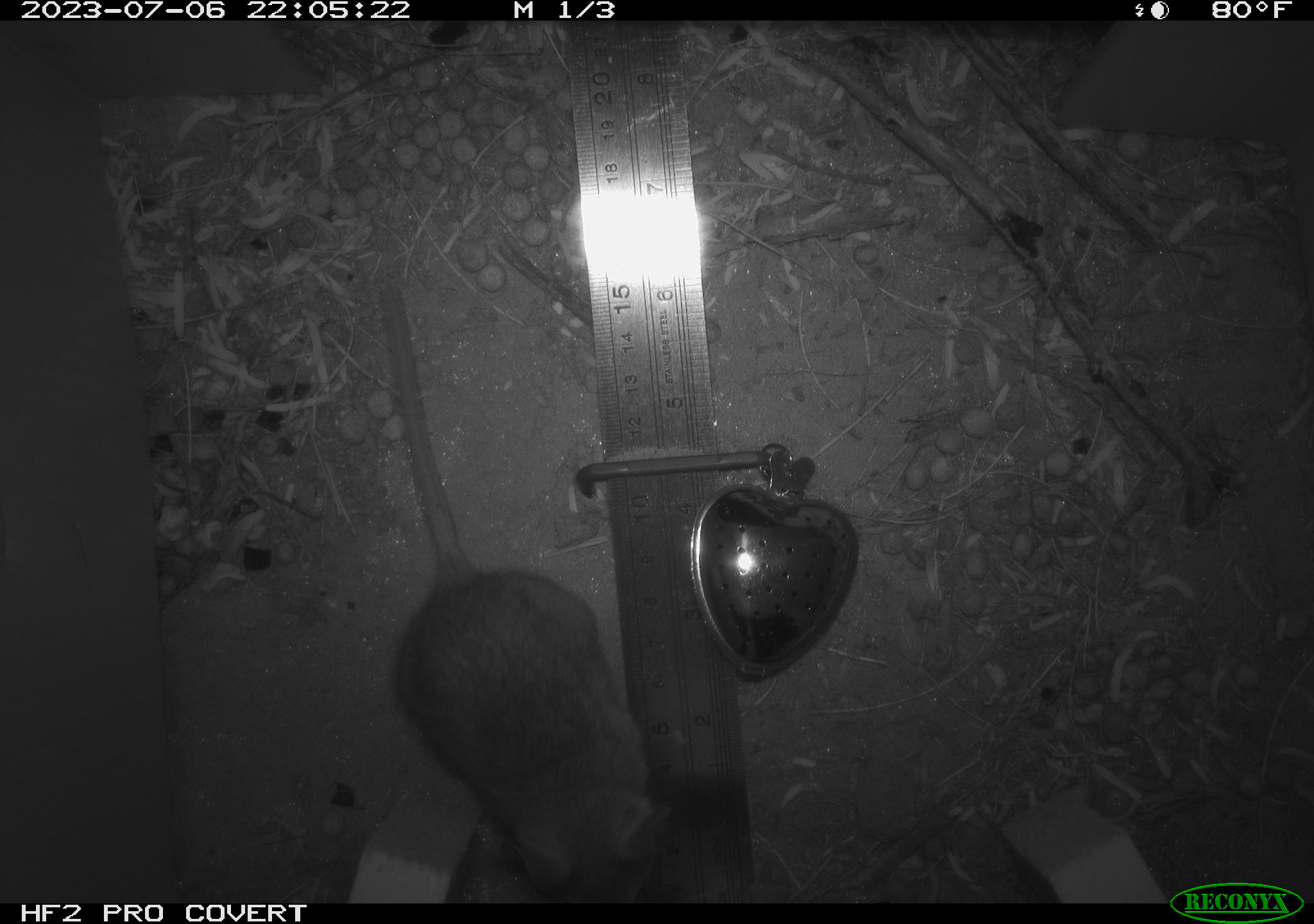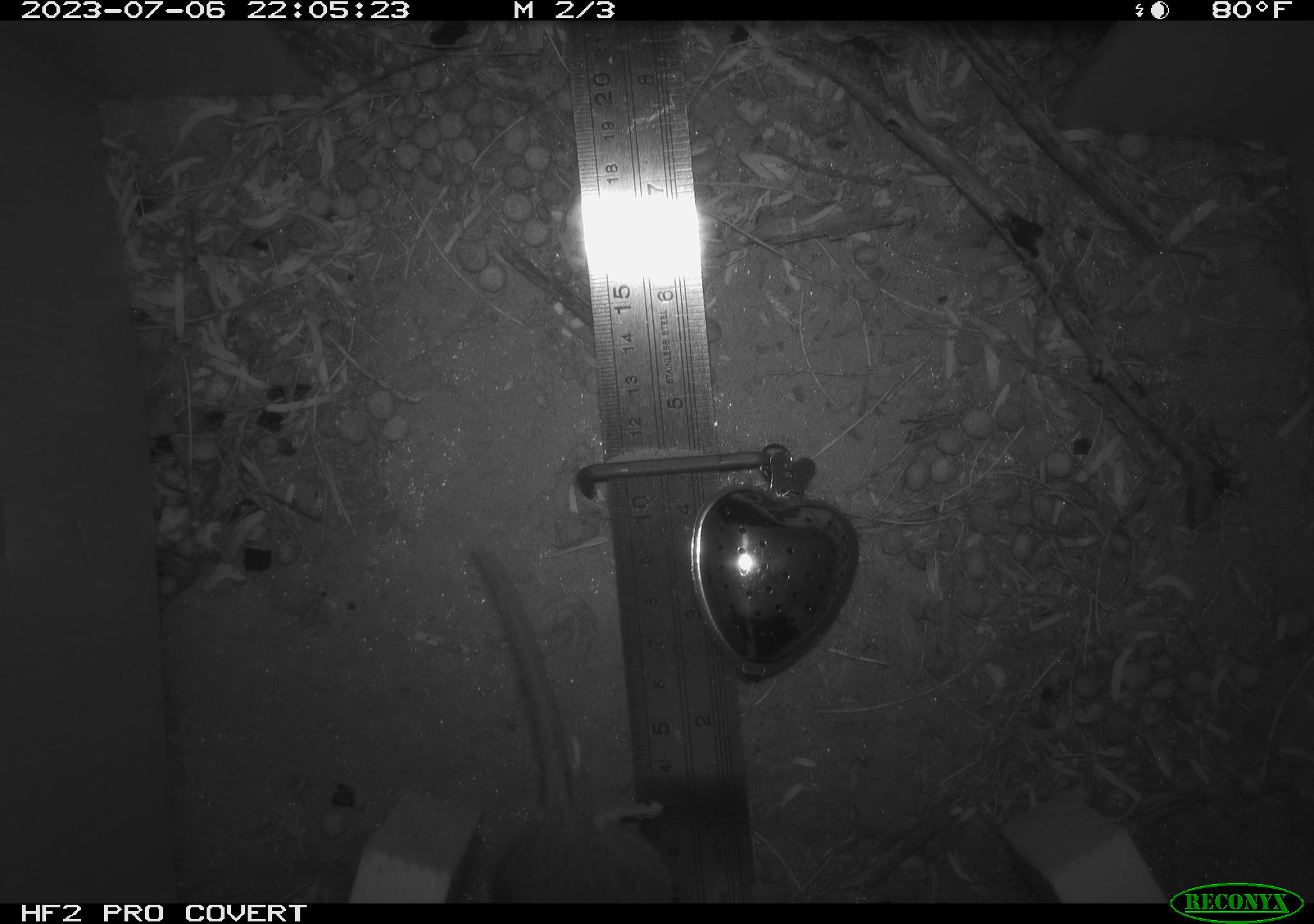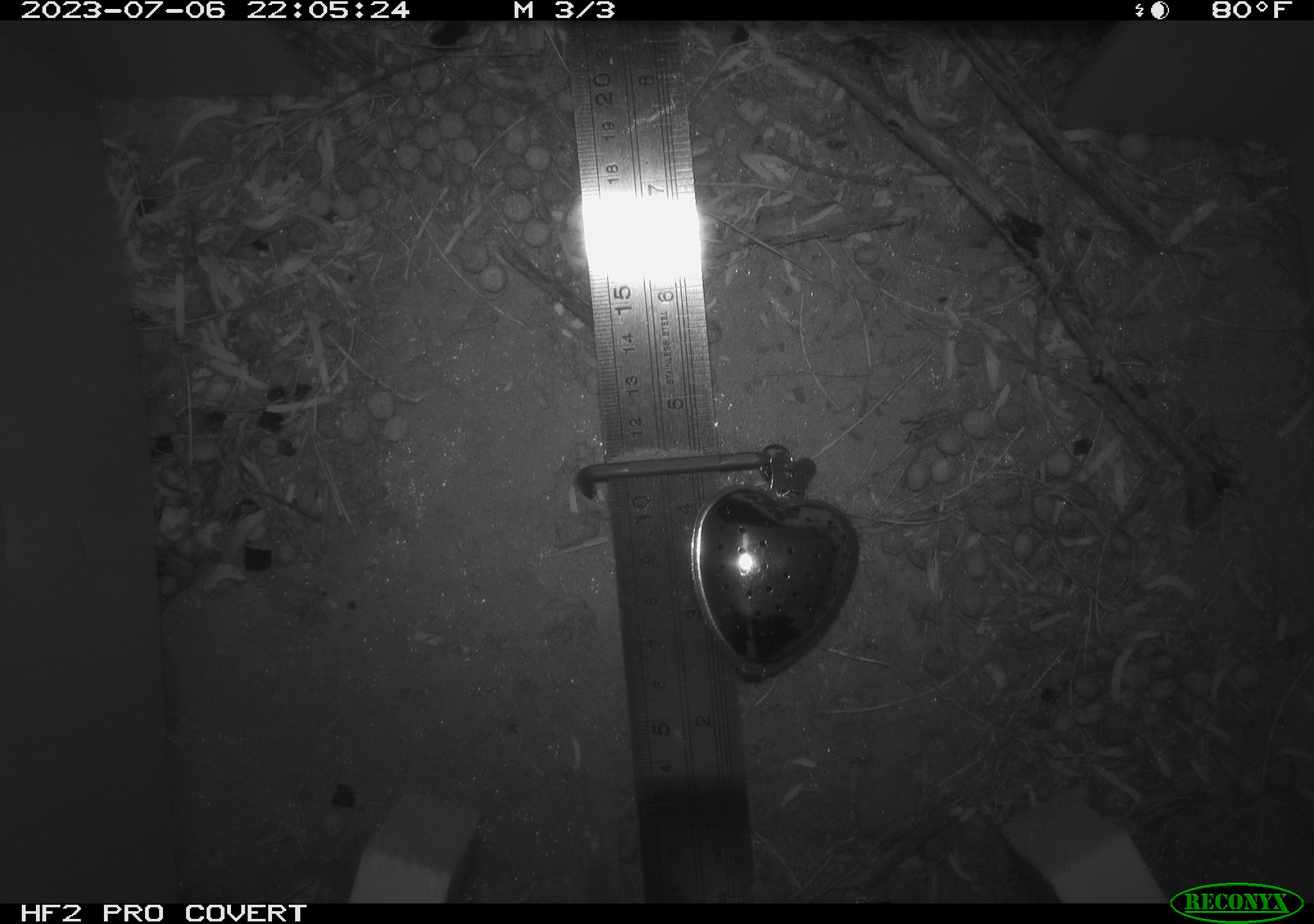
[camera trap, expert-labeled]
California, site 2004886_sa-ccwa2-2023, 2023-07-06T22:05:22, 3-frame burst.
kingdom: Animalia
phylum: Chordata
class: Mammalia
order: Rodentia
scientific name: Rodentia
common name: mouse species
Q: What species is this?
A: Mouse species (Rodentia).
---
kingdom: Animalia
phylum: Chordata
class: Mammalia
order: Rodentia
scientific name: Rodentia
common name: rodent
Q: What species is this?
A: Rodent (Rodentia).